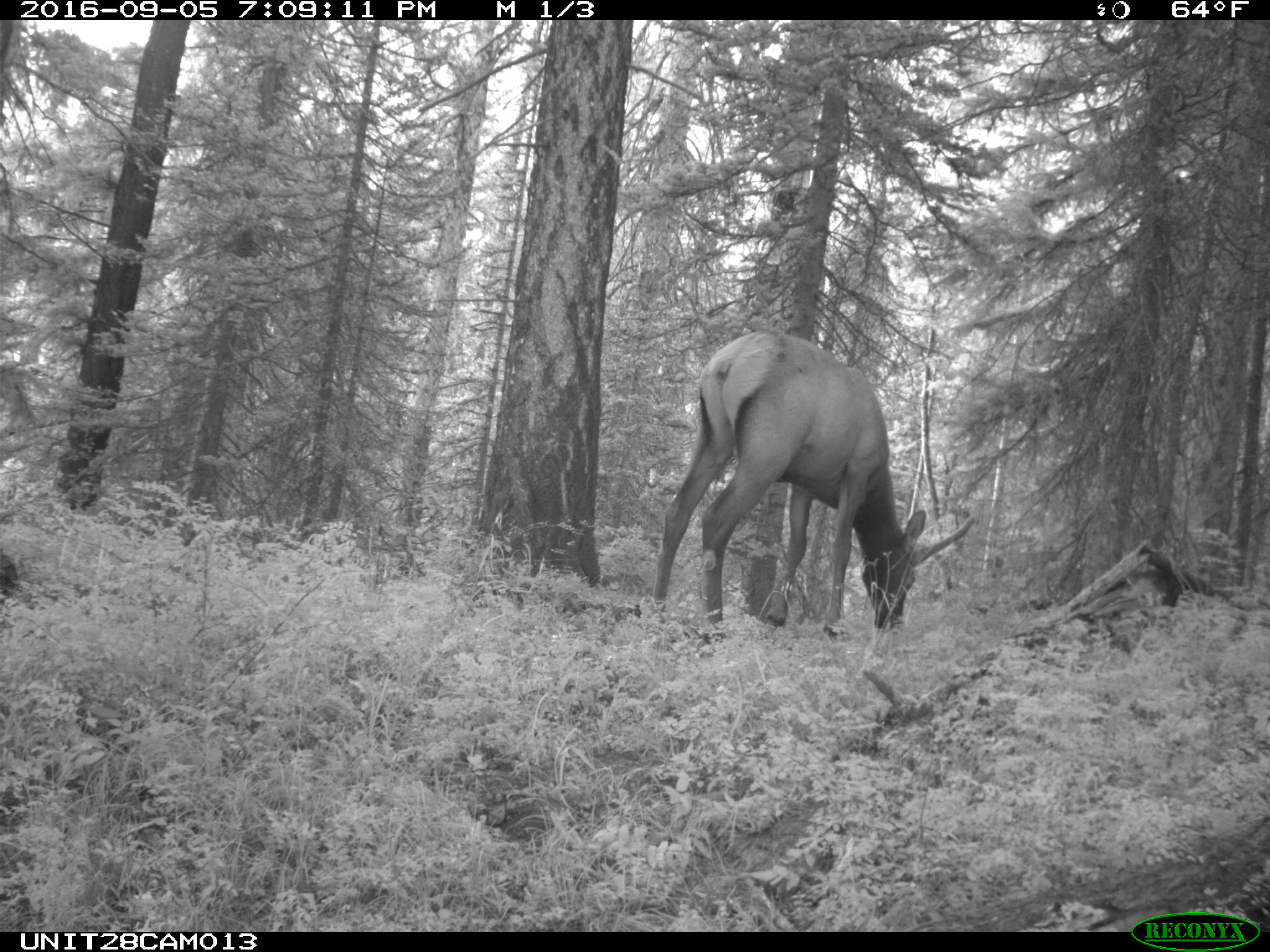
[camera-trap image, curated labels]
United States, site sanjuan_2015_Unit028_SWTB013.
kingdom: Animalia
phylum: Chordata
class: Mammalia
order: Artiodactyla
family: Cervidae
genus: Cervus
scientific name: Cervus elaphus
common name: red deer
Cervus elaphus (red deer).